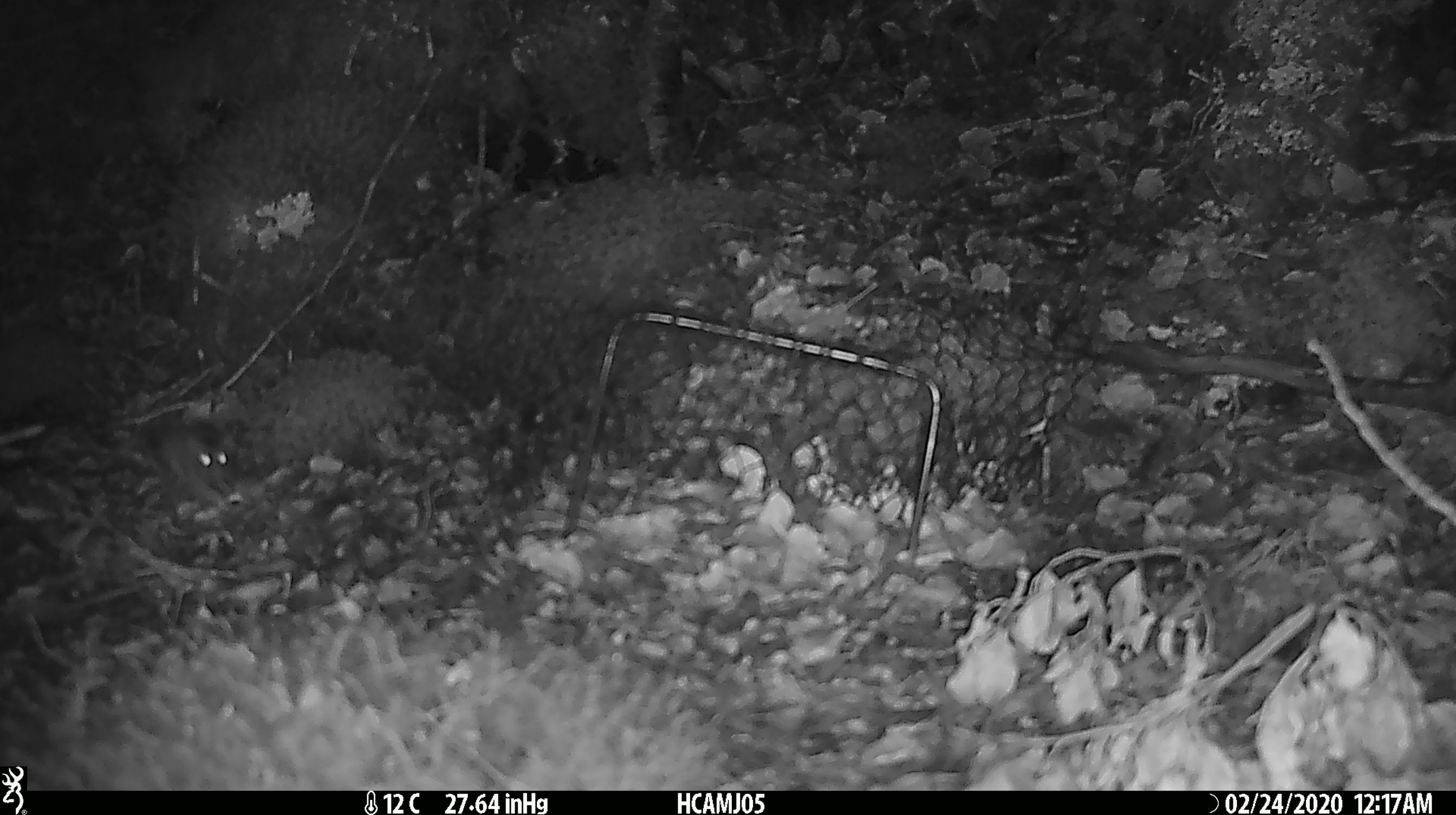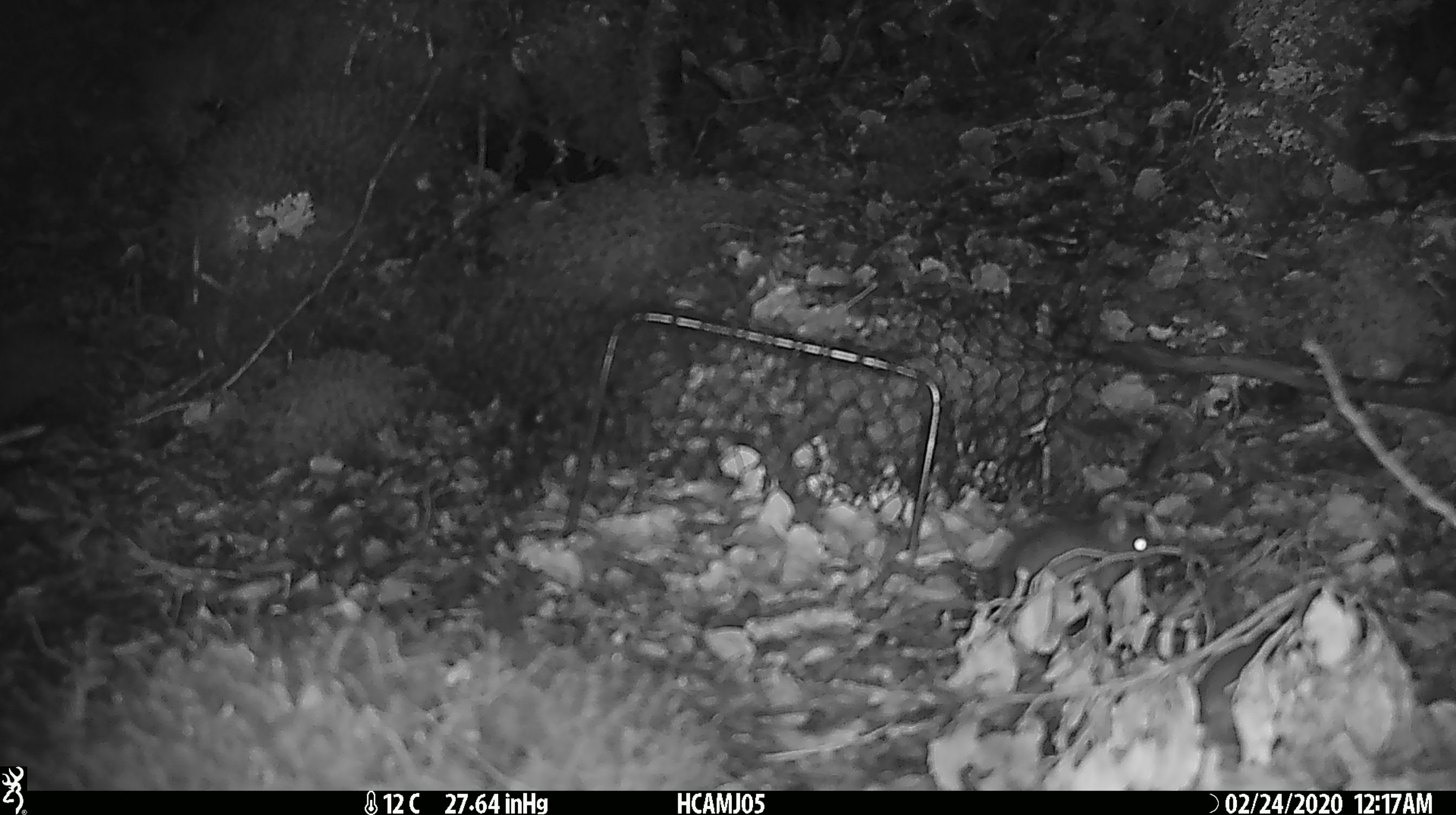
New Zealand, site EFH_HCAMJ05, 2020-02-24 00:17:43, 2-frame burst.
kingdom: Animalia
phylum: Chordata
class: Mammalia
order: Rodentia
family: Muridae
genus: Mus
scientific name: Mus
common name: mouse